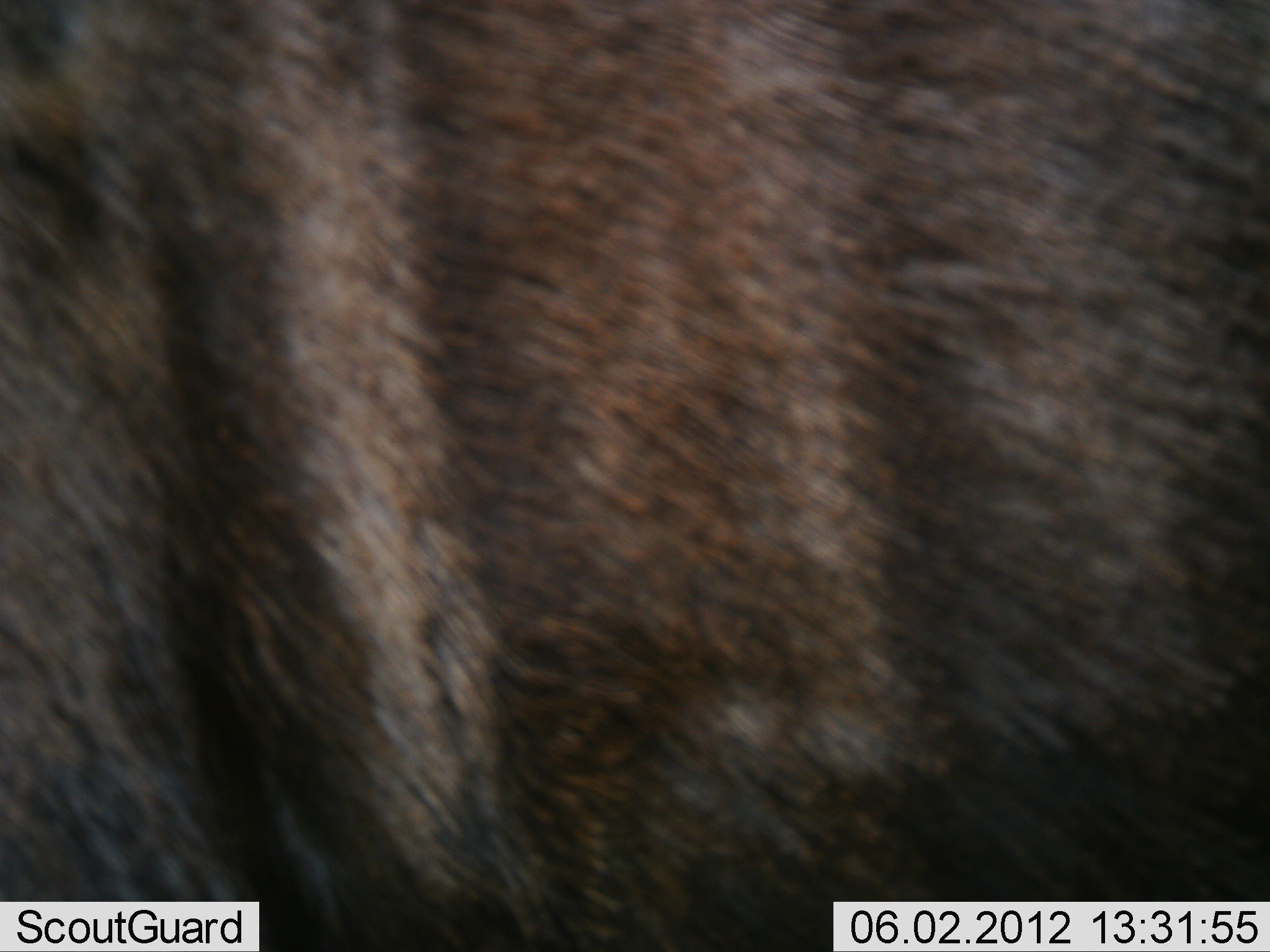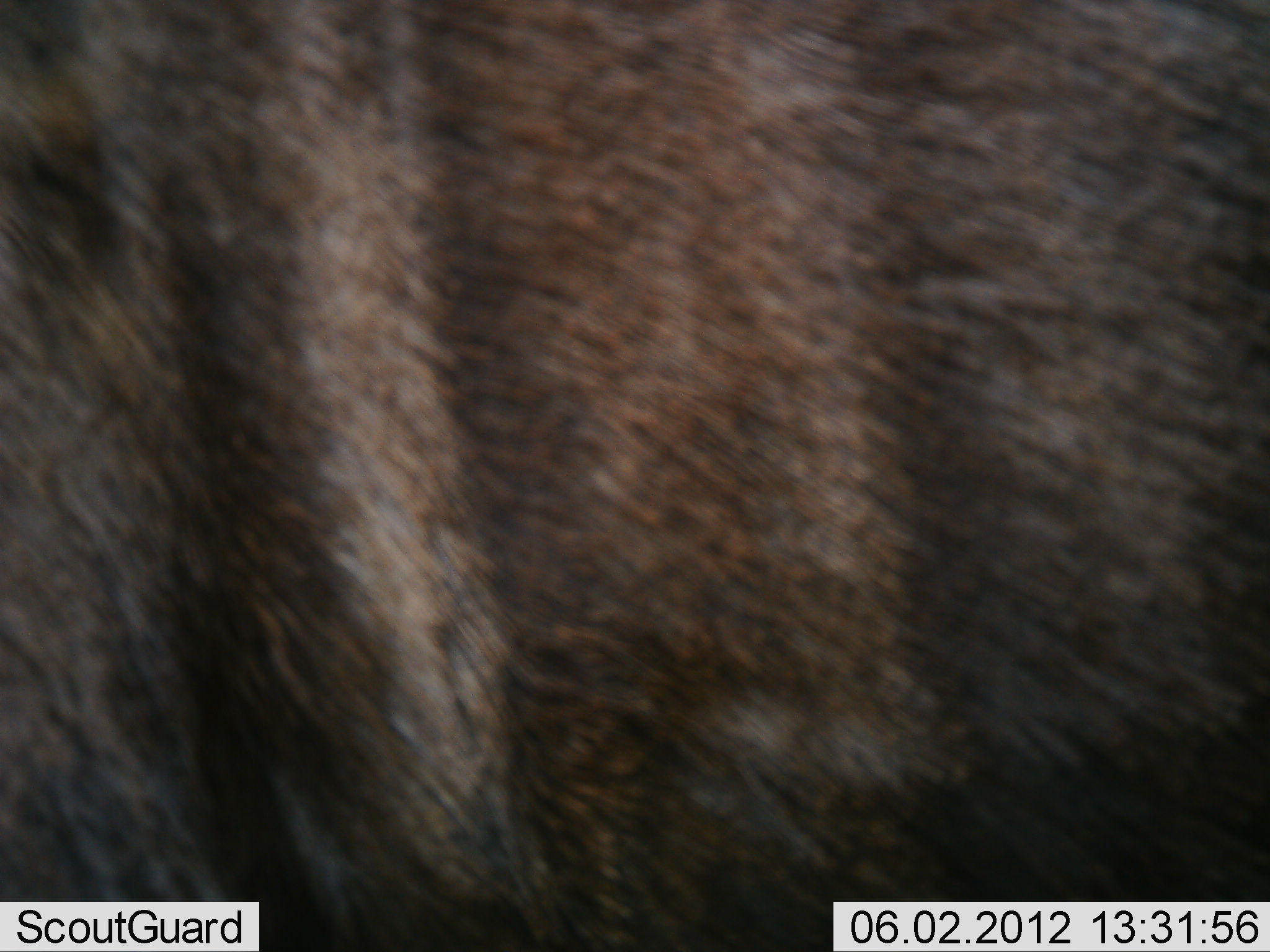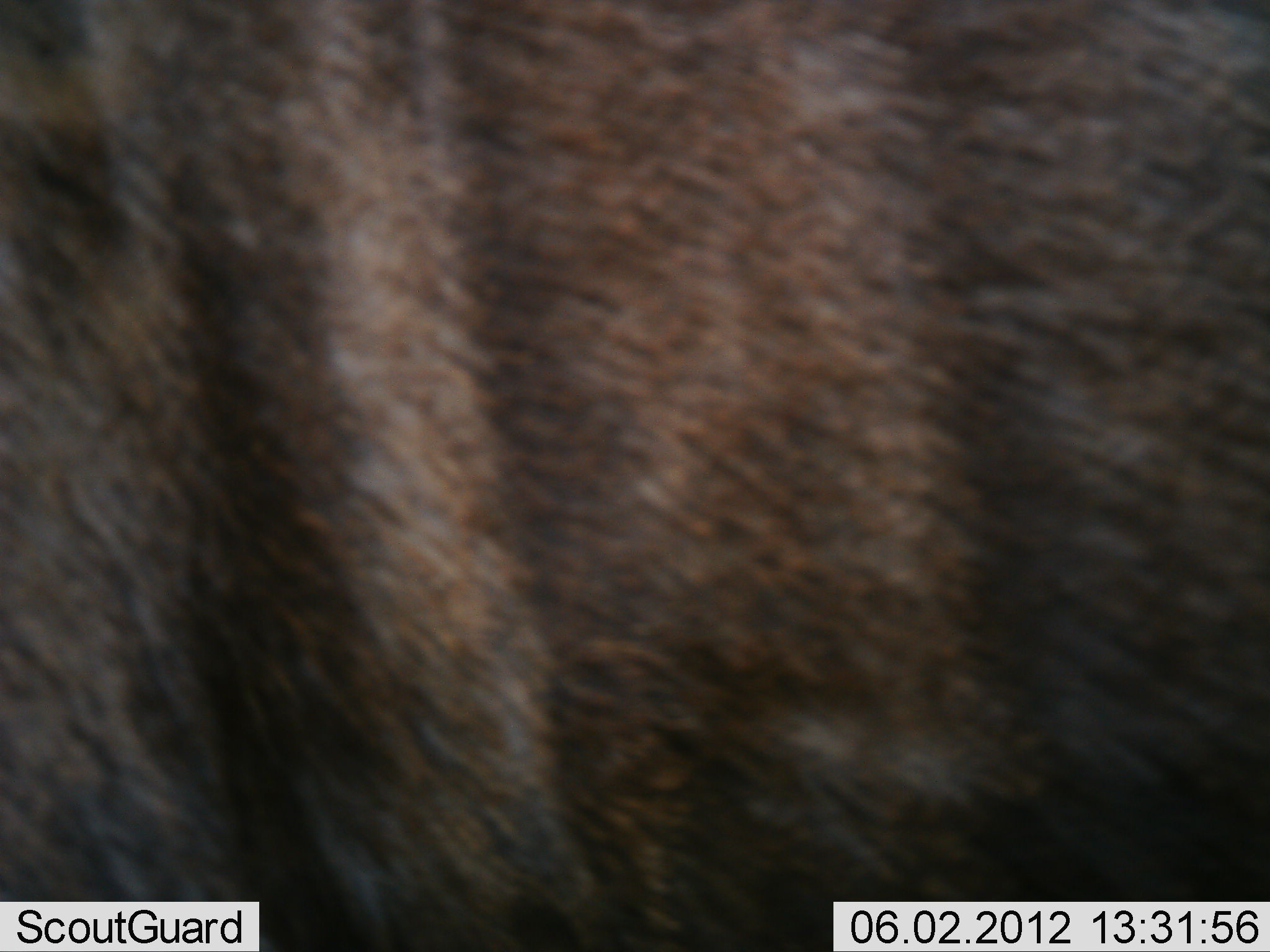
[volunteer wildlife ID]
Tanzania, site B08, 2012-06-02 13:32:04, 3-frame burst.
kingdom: Animalia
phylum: Chordata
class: Mammalia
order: Artiodactyla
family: Bovidae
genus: Connochaetes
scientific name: Connochaetes taurinus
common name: blue wildebeest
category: wildebeest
Wildebeest (blue wildebeest) (Connochaetes taurinus), count 1. Behavior (volunteer vote fractions): standing 100%, resting 0%, moving 0%, interacting 0%. Young present (vote fraction): 0%. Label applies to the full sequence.